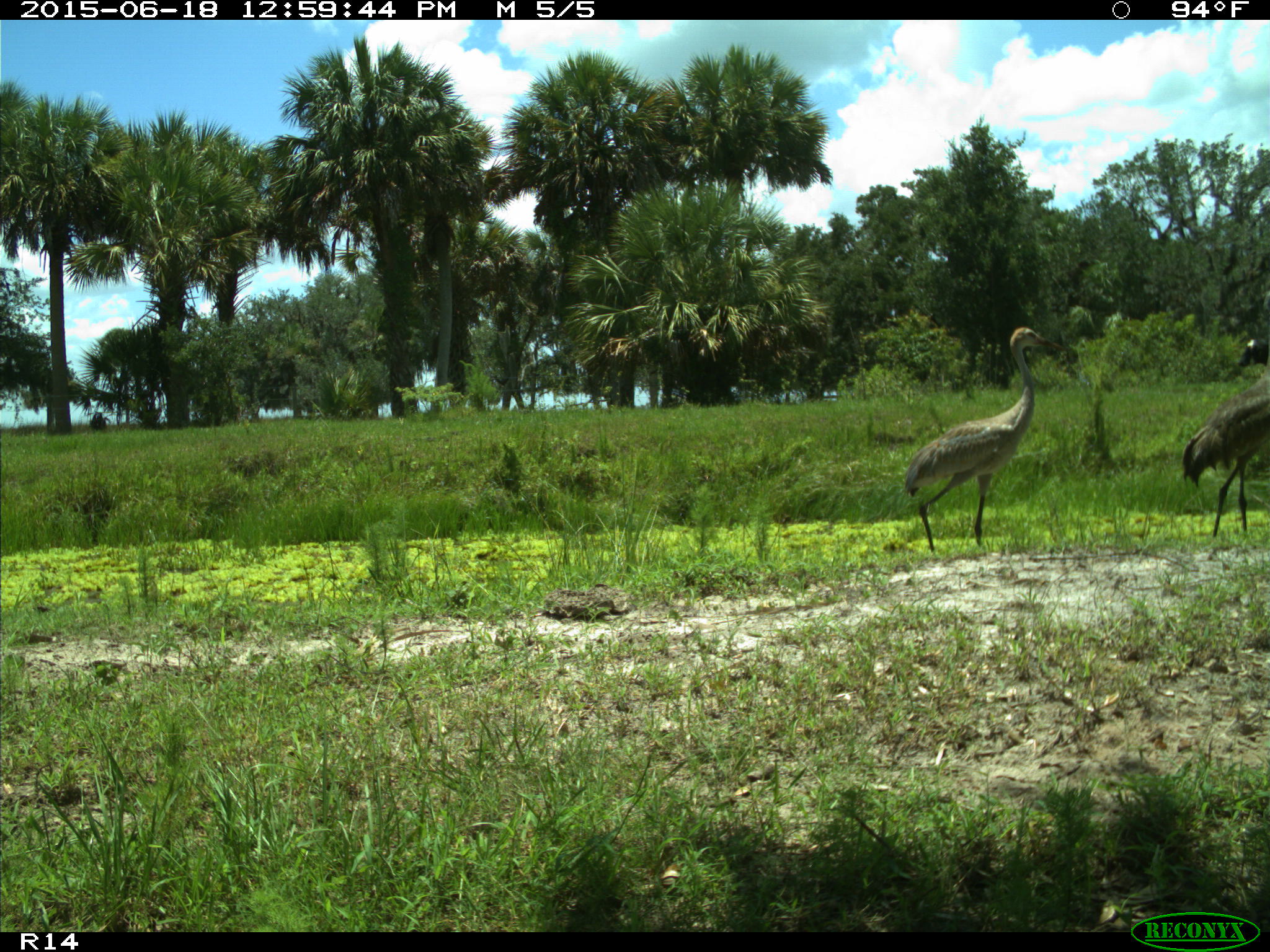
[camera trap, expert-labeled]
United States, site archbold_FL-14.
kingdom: Animalia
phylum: Chordata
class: Mammalia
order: Artiodactyla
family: Bovidae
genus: Bos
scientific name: Bos taurus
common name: domestic cow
Bos taurus (domestic cow).